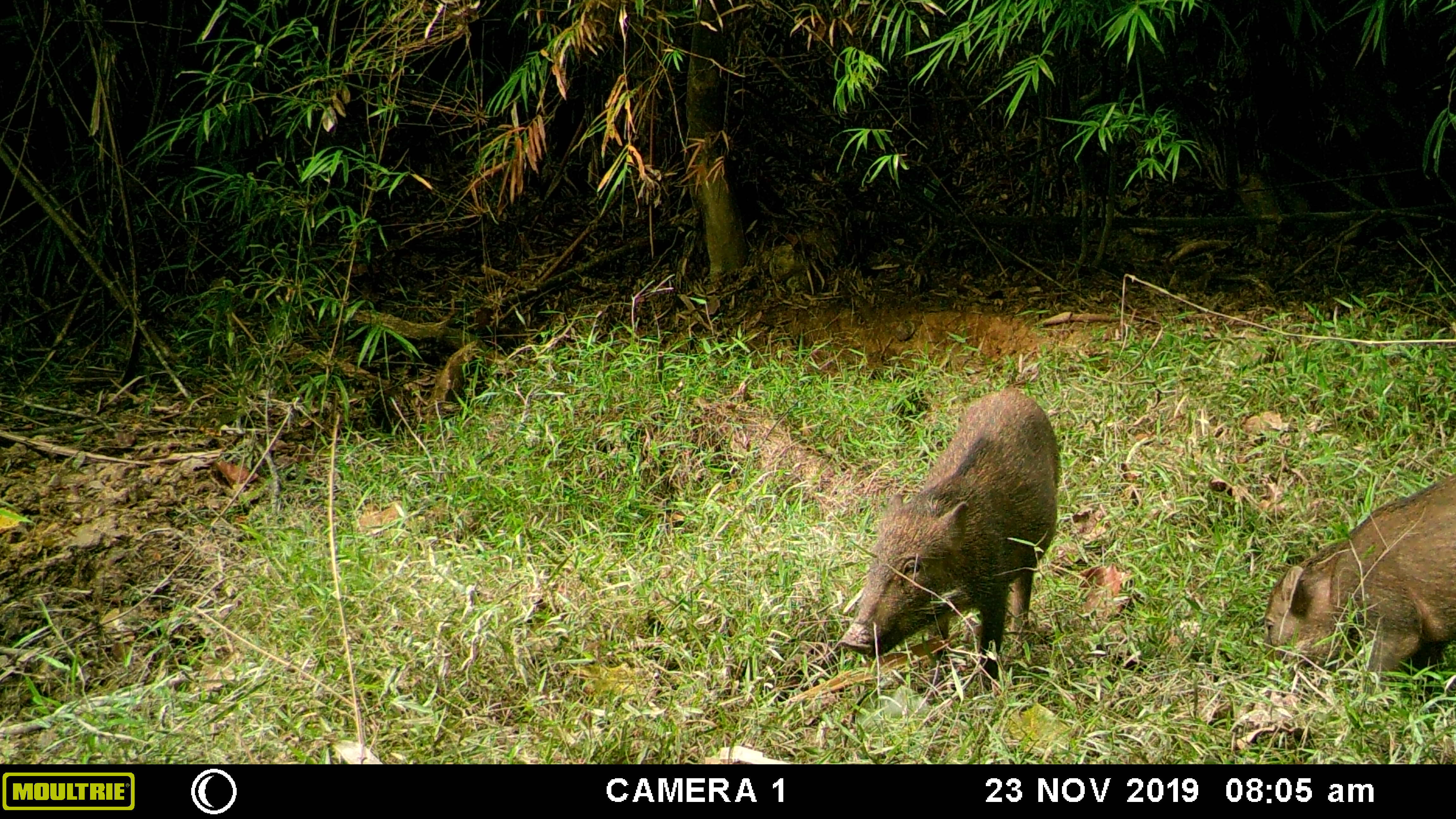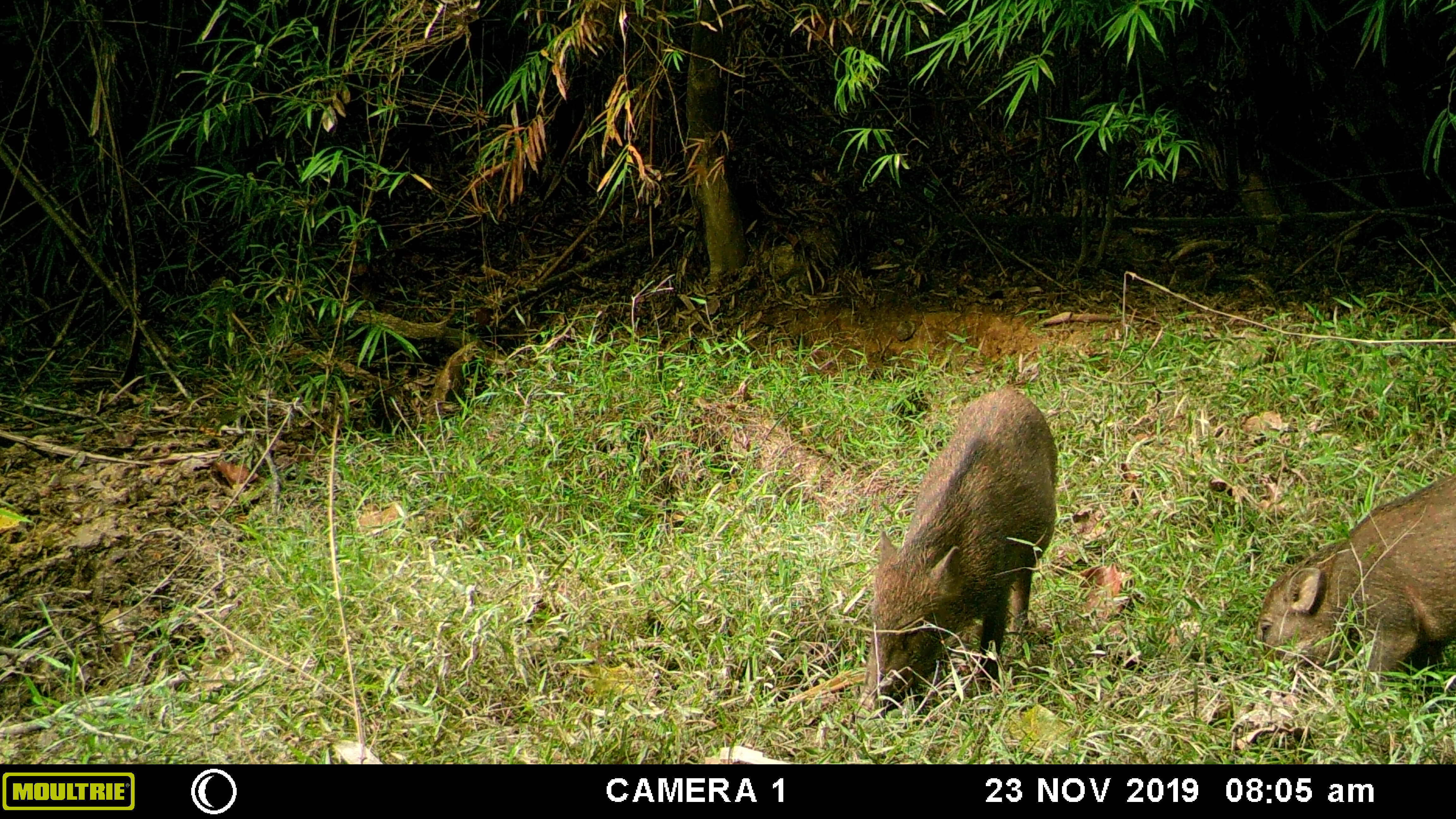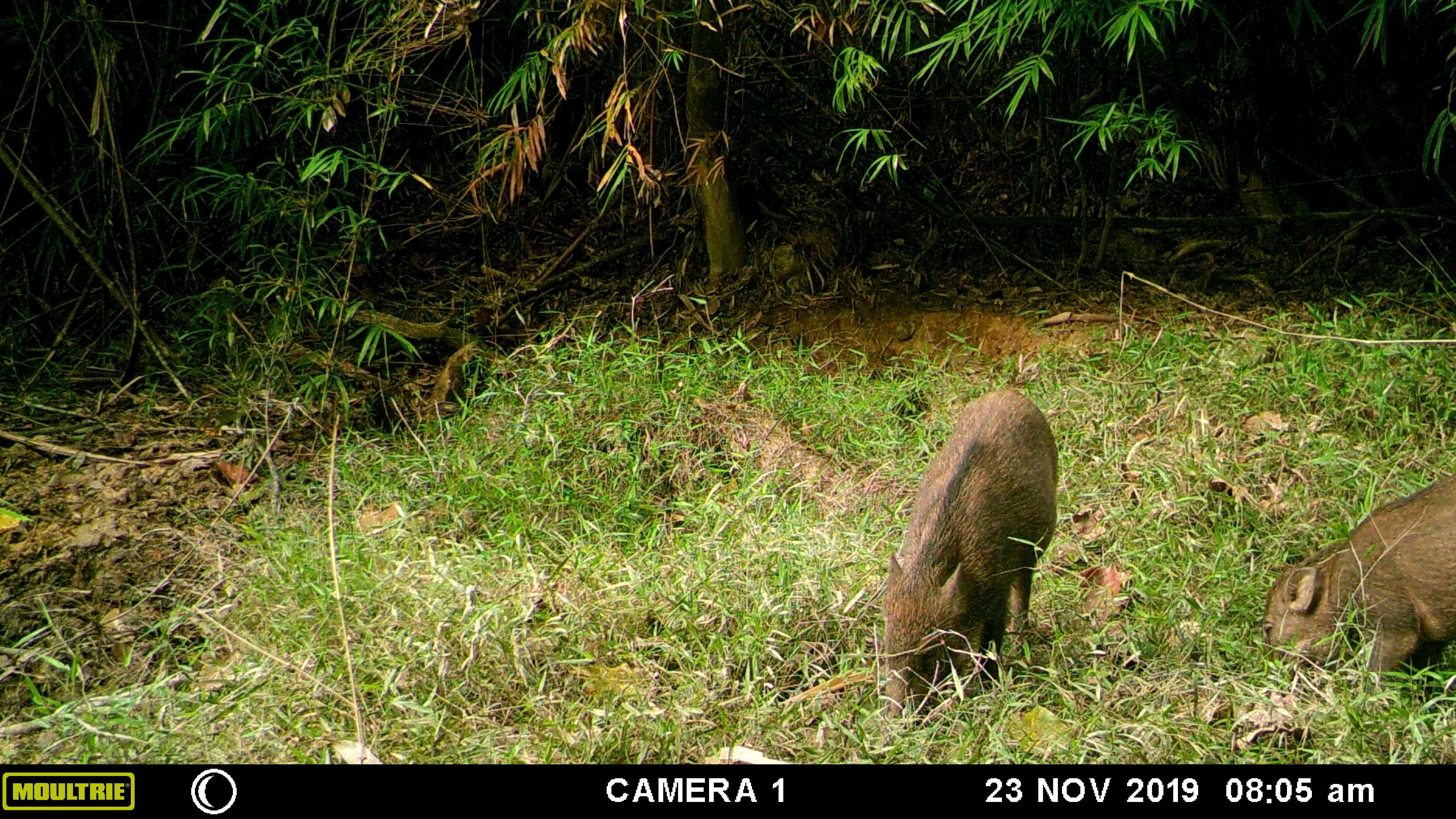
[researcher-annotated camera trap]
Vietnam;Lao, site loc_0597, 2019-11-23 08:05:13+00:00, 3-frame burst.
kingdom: Animalia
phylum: Chordata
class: Mammalia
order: Artiodactyla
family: Suidae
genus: Sus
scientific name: Sus scrofa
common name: eurasian wild pig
Eurasian wild pig (Sus scrofa). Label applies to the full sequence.